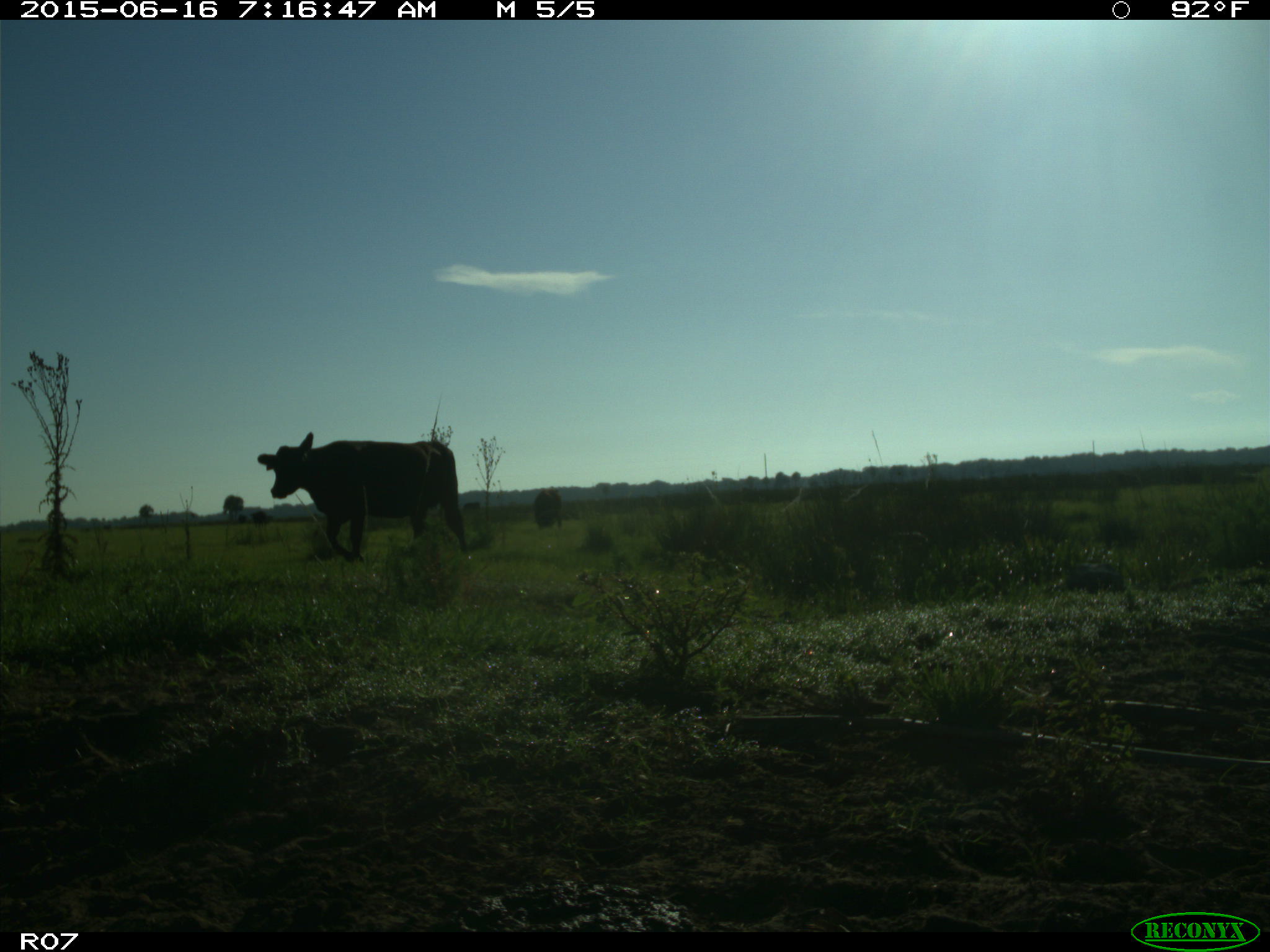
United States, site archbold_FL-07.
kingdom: Animalia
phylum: Chordata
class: Mammalia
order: Artiodactyla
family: Bovidae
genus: Bos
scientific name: Bos taurus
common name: domestic cow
Bos taurus (domestic cow).